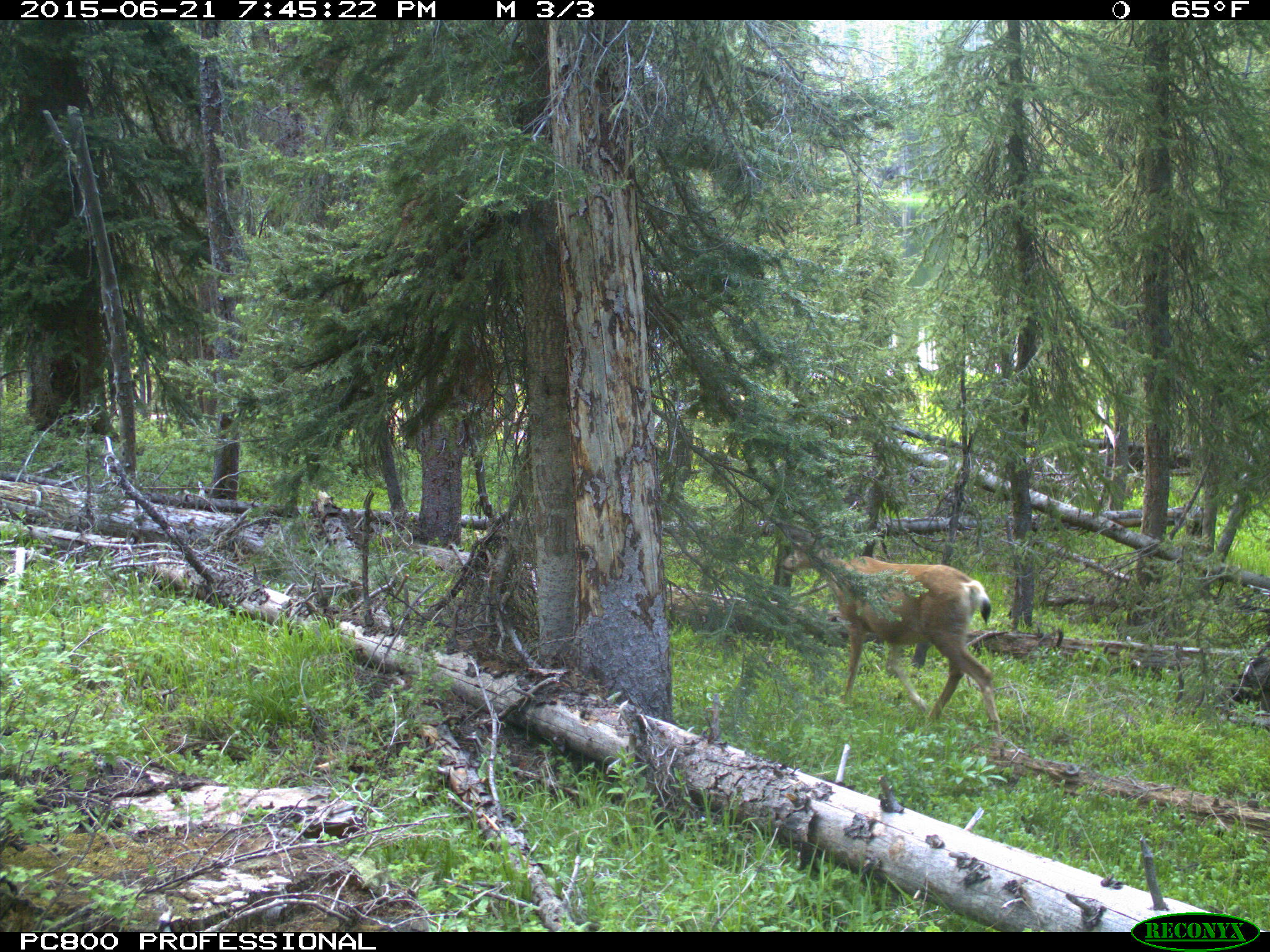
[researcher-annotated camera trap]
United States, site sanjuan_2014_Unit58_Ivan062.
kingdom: Animalia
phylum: Chordata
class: Mammalia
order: Artiodactyla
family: Cervidae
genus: Odocoileus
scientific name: Odocoileus hemionus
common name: mule deer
Odocoileus hemionus (mule deer).